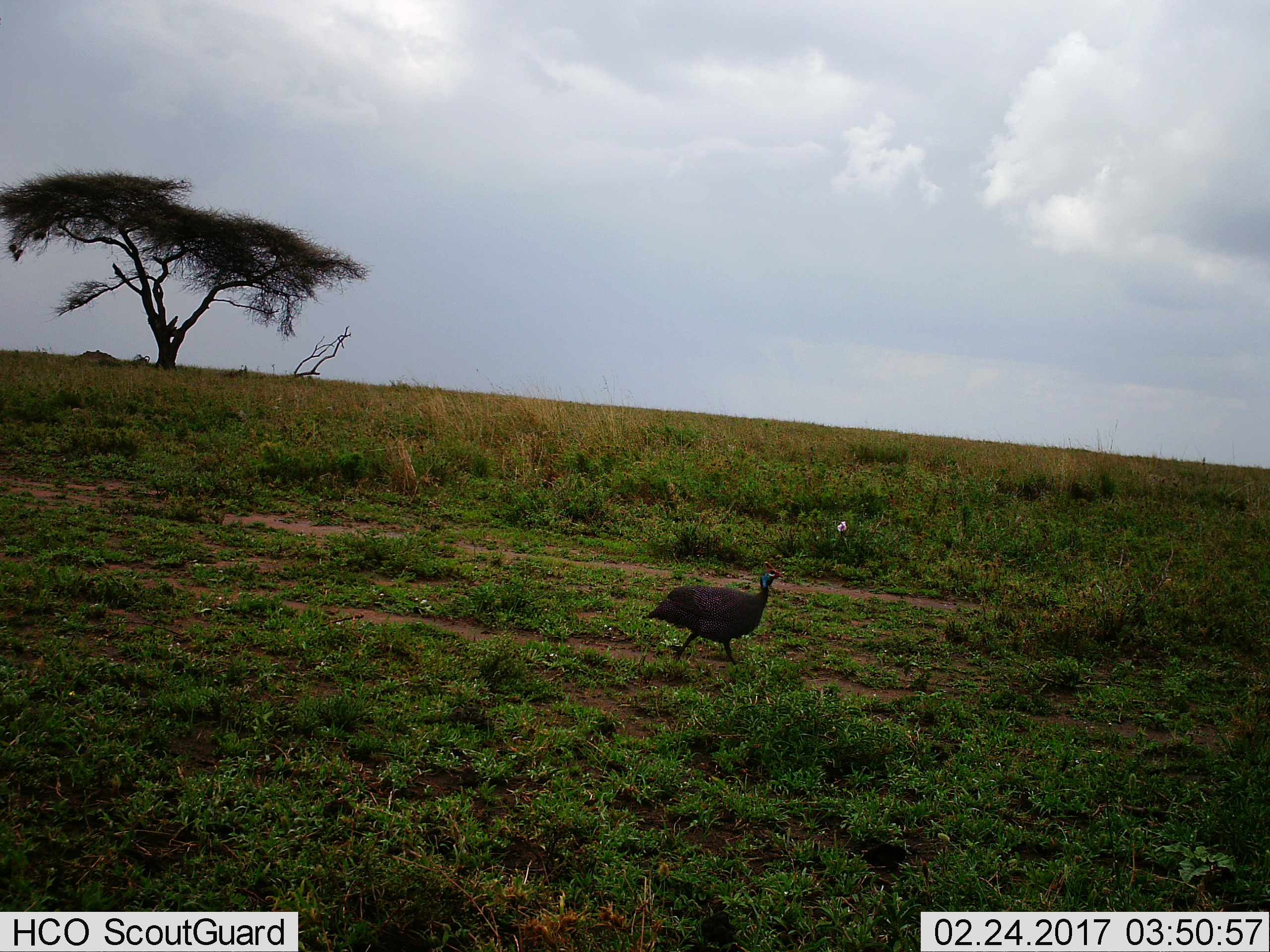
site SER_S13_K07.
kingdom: Animalia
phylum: Chordata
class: Aves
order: Galliformes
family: Numididae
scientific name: Numididae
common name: guineafowl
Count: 1.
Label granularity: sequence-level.